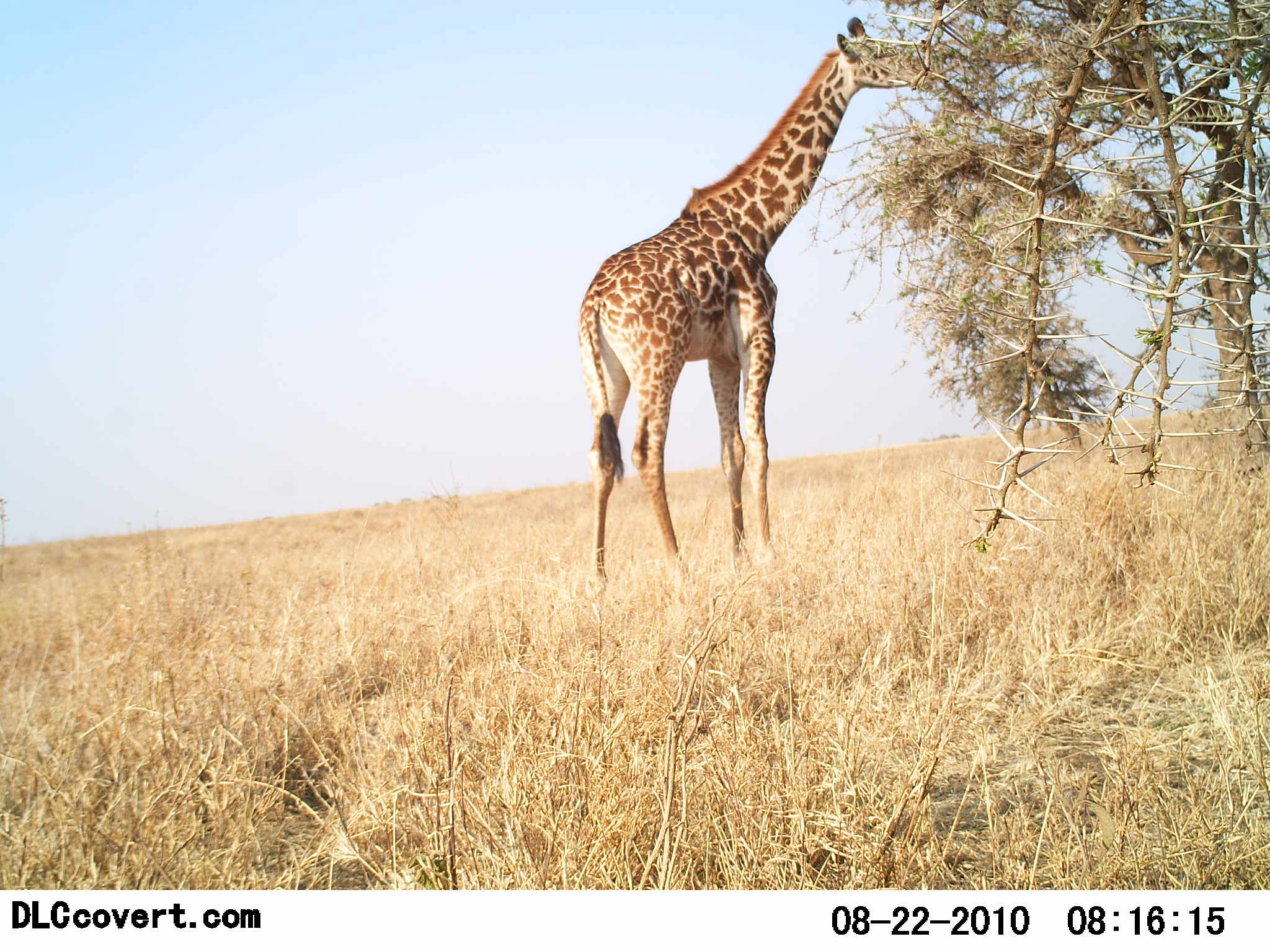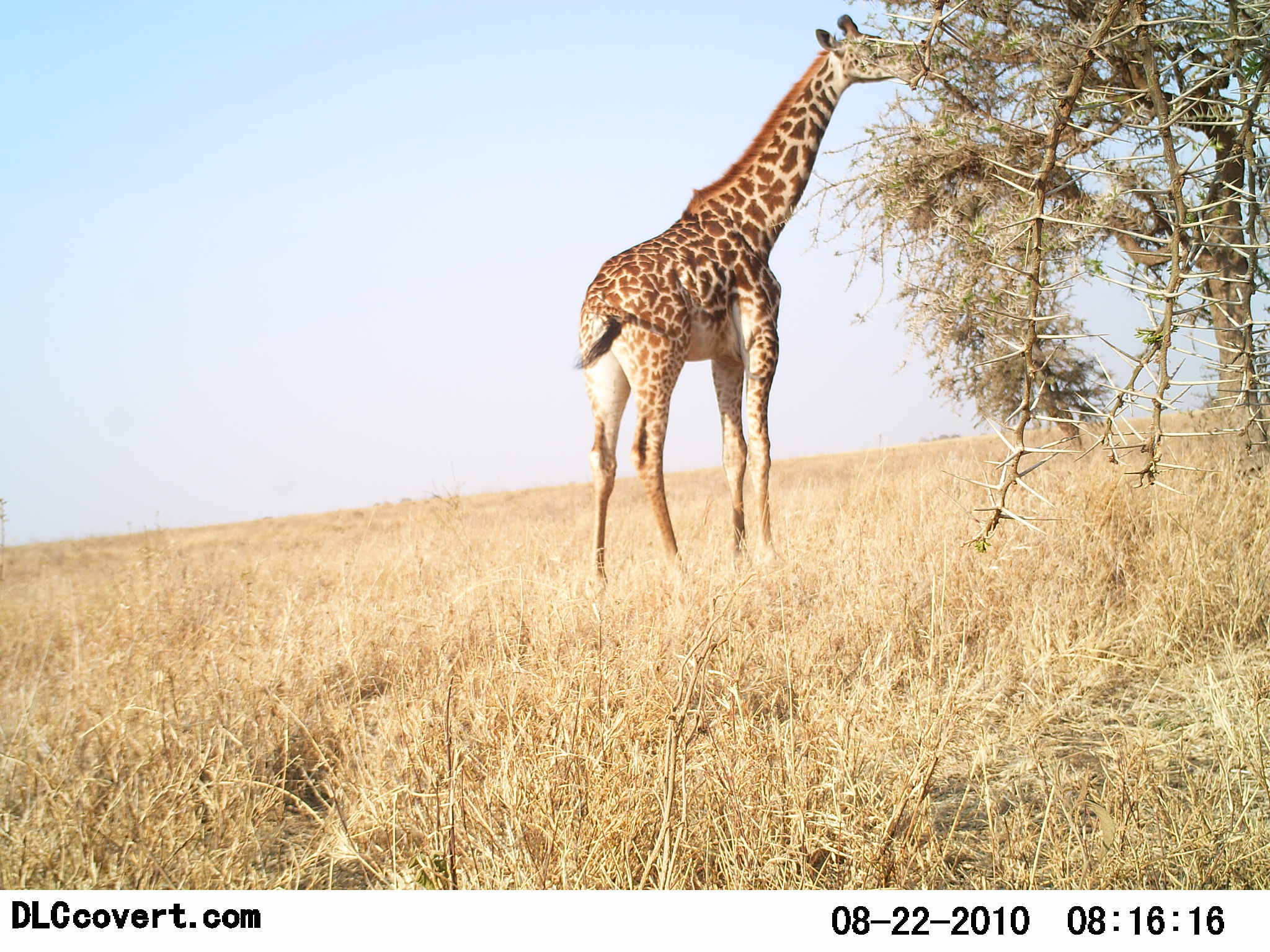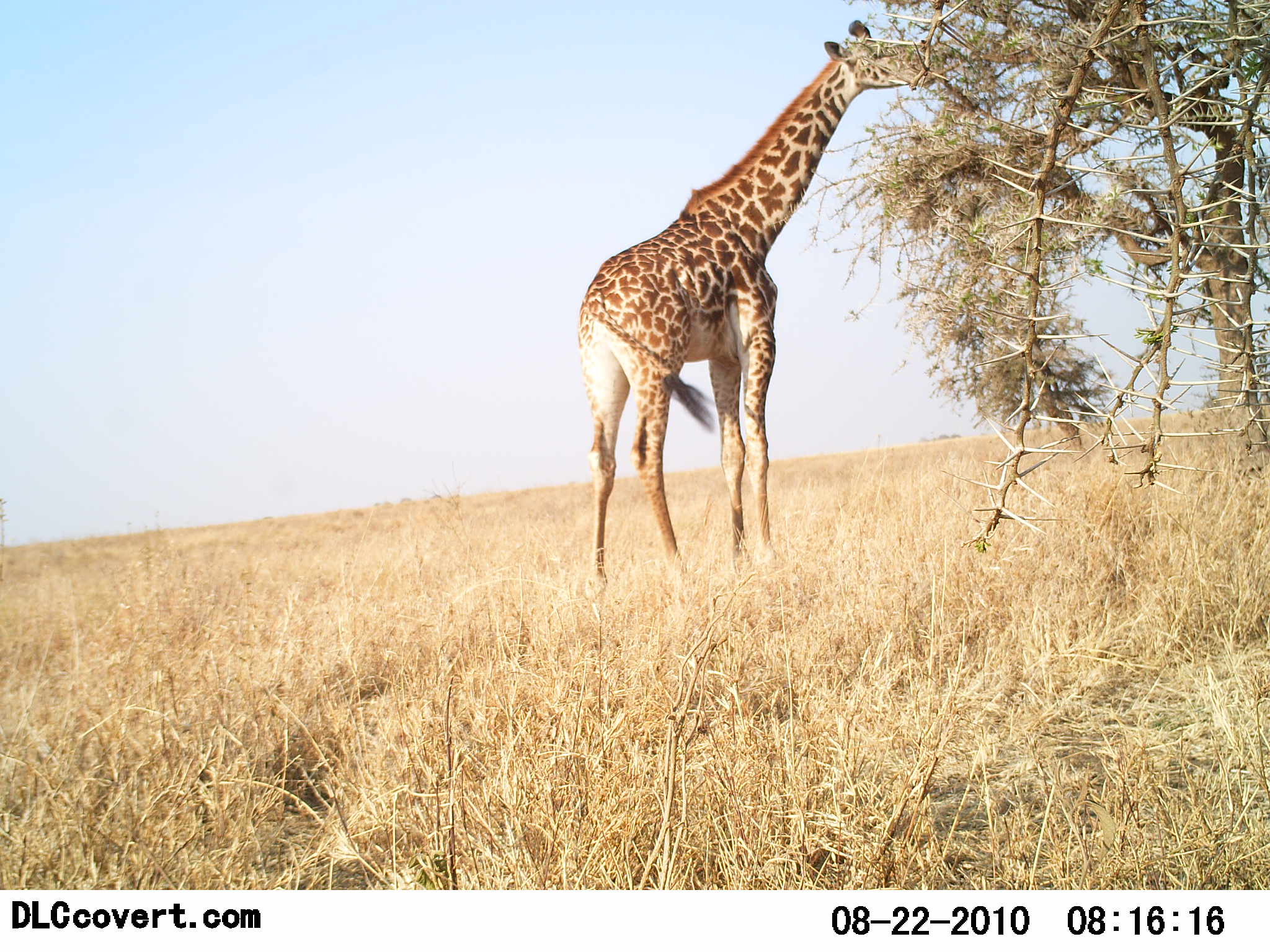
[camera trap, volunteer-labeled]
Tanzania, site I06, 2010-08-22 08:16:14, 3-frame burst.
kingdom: Animalia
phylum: Chordata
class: Mammalia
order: Artiodactyla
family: Giraffidae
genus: Giraffa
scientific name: Giraffa camelopardalis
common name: giraffe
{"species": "giraffe (Giraffa camelopardalis)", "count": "1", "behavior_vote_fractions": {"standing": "20%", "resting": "0%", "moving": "0%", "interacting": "0%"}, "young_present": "0%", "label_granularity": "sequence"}